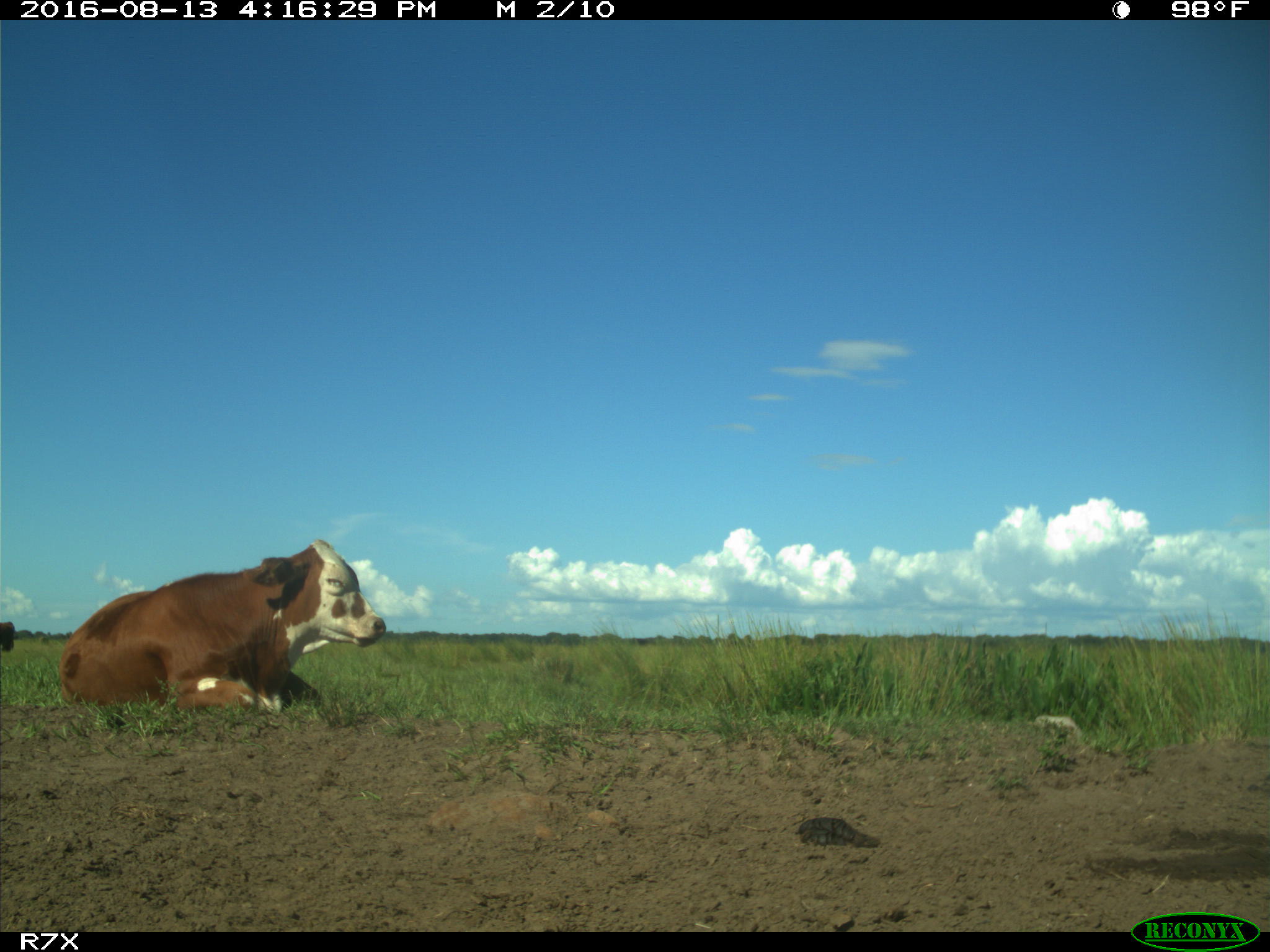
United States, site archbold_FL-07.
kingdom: Animalia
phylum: Chordata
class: Mammalia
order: Artiodactyla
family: Bovidae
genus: Bos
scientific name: Bos taurus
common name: domestic cow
Bos taurus (domestic cow).